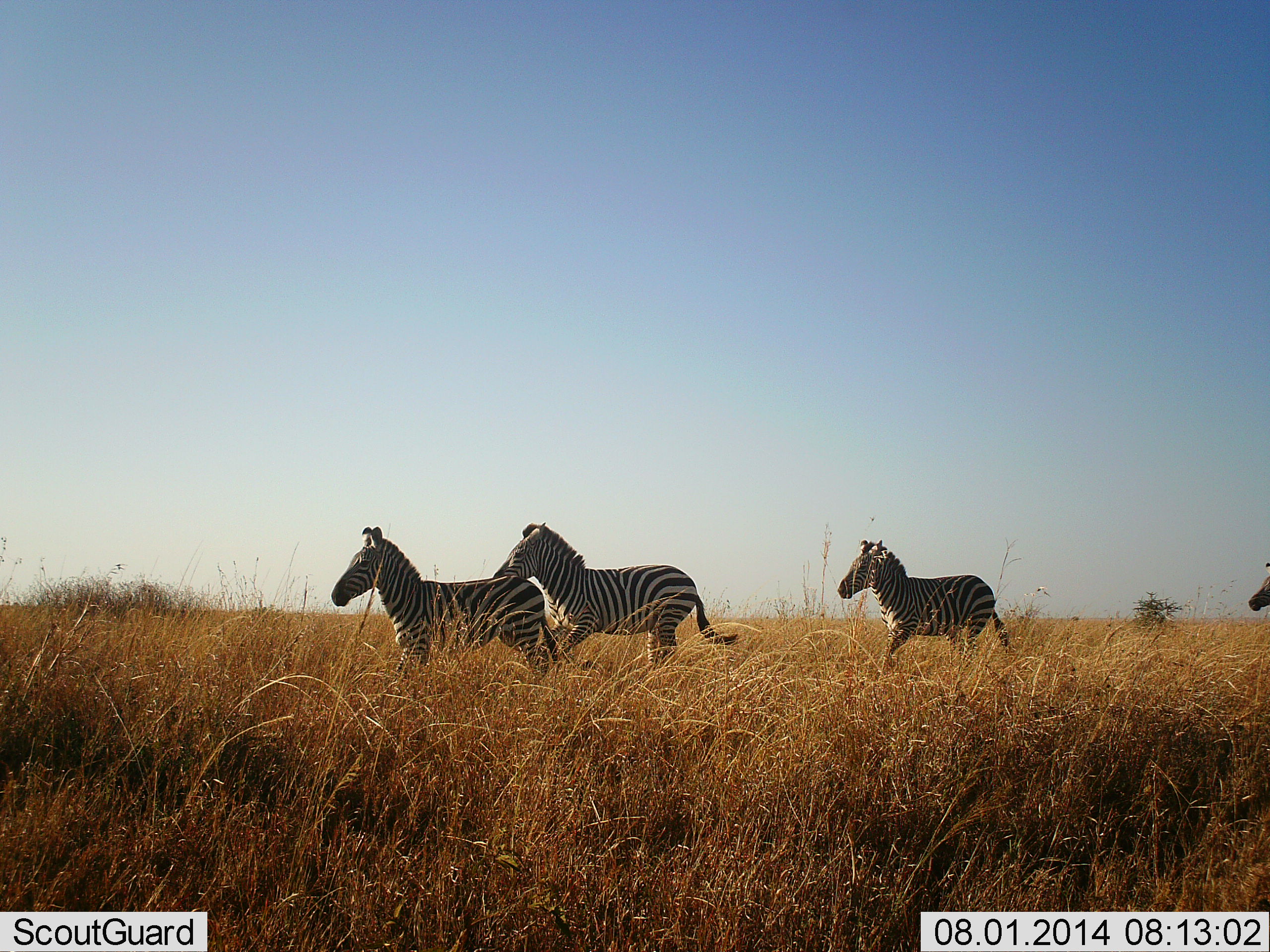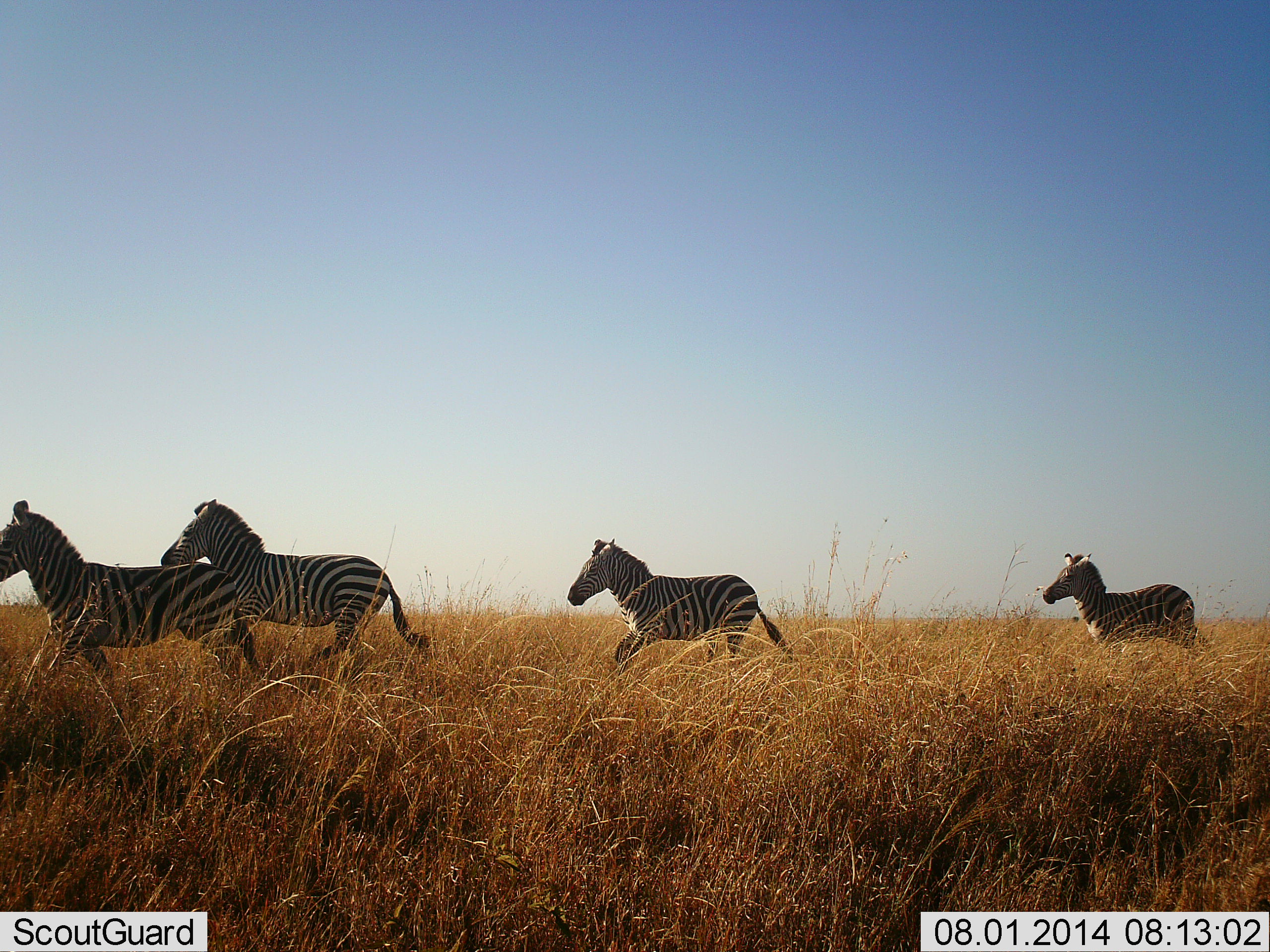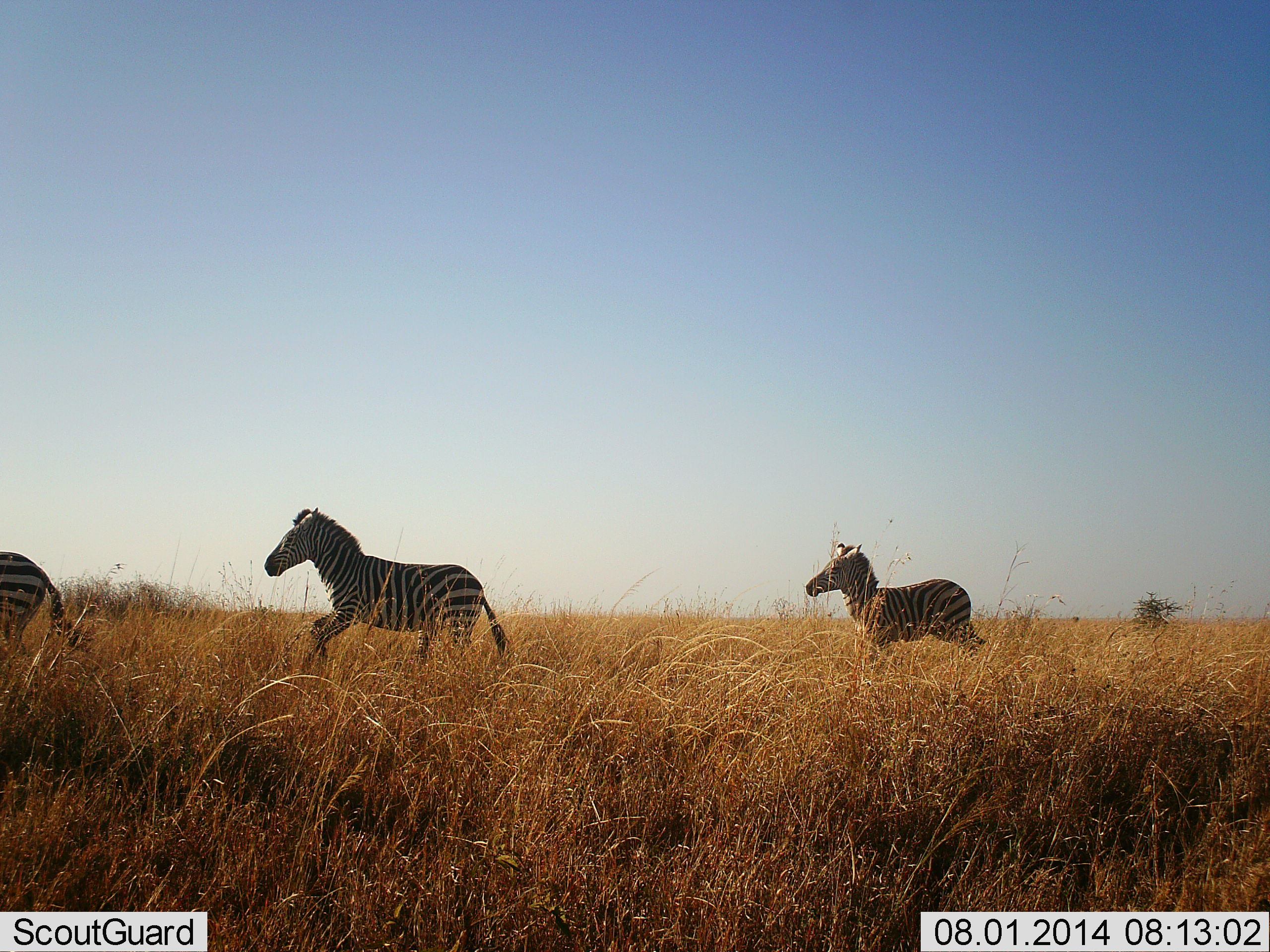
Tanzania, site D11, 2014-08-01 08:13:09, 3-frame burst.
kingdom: Animalia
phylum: Chordata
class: Mammalia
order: Perissodactyla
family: Equidae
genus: Equus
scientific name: Equus quagga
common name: plains zebra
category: zebra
Zebra (plains zebra) (Equus quagga), count 4. Behavior (volunteer vote fractions): standing 0%, resting 0%, moving 100%, interacting 0%. Young present (vote fraction): 40%. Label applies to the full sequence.